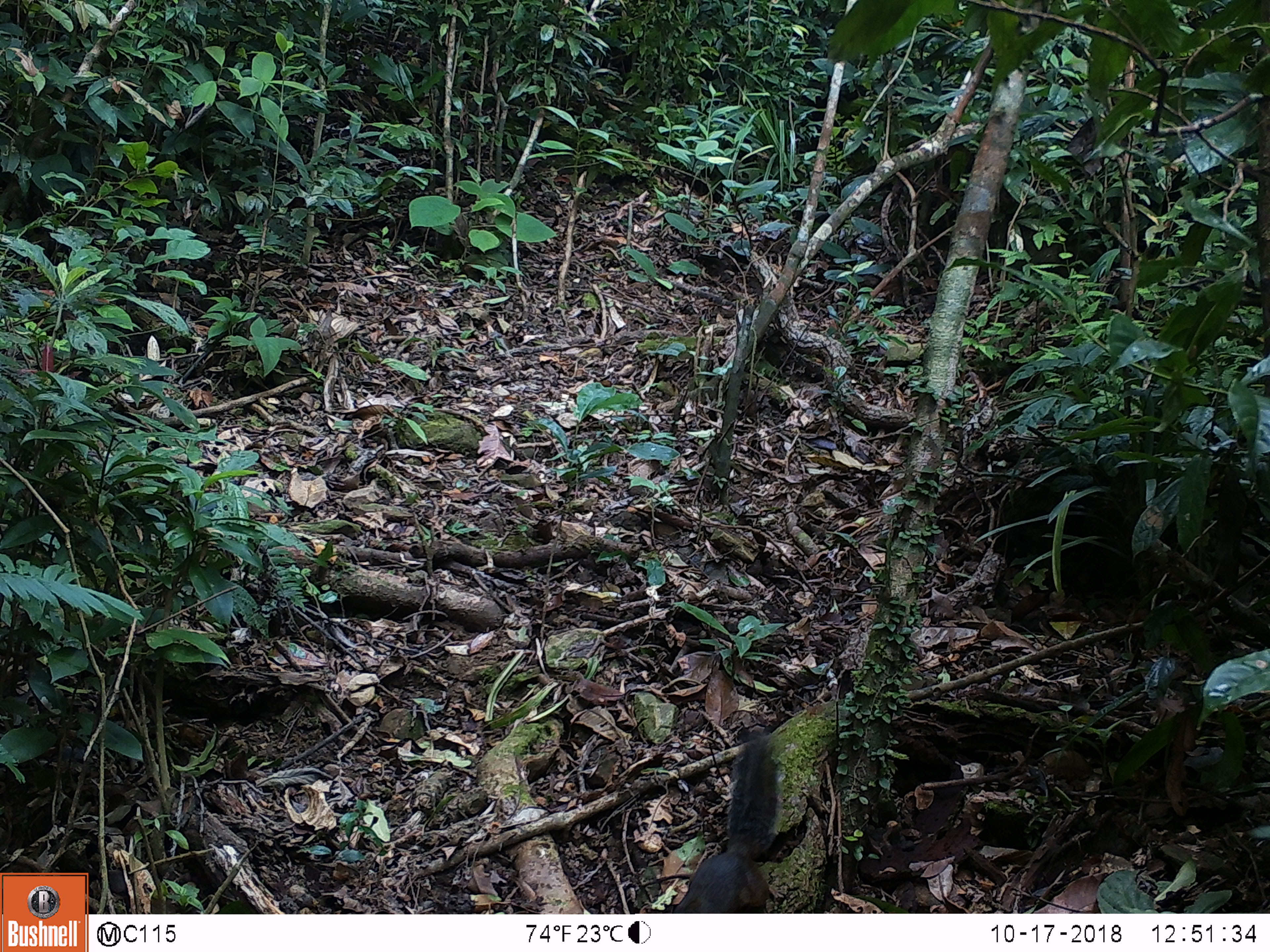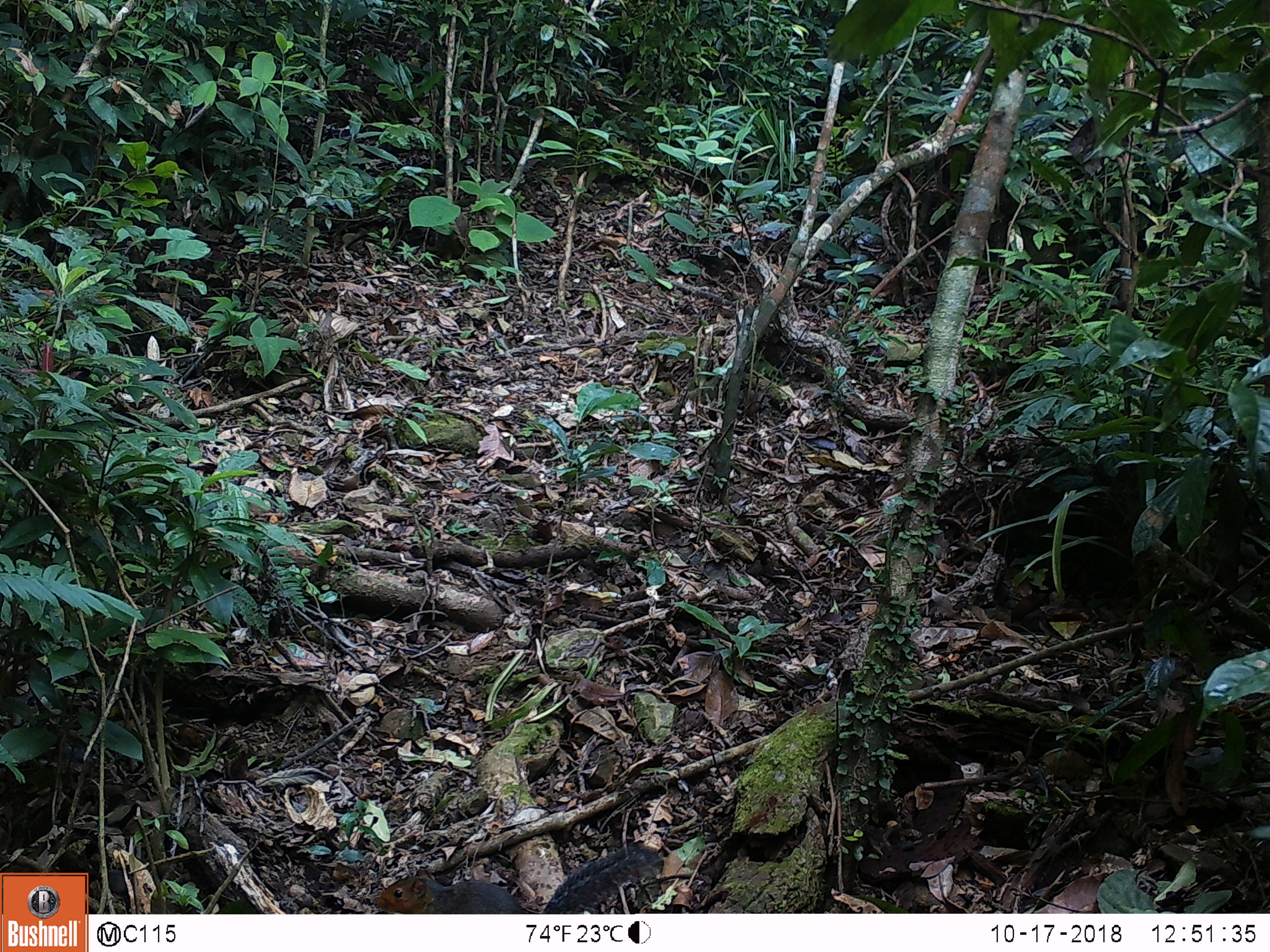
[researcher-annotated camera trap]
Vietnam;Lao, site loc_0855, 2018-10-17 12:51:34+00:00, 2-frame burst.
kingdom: Animalia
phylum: Chordata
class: Mammalia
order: Rodentia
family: Sciuridae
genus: Dremomys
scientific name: Dremomys rufigenis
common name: red-cheeked squirrel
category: red cheeked squirrel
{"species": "red cheeked squirrel (red-cheeked squirrel) (Dremomys rufigenis)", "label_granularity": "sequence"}